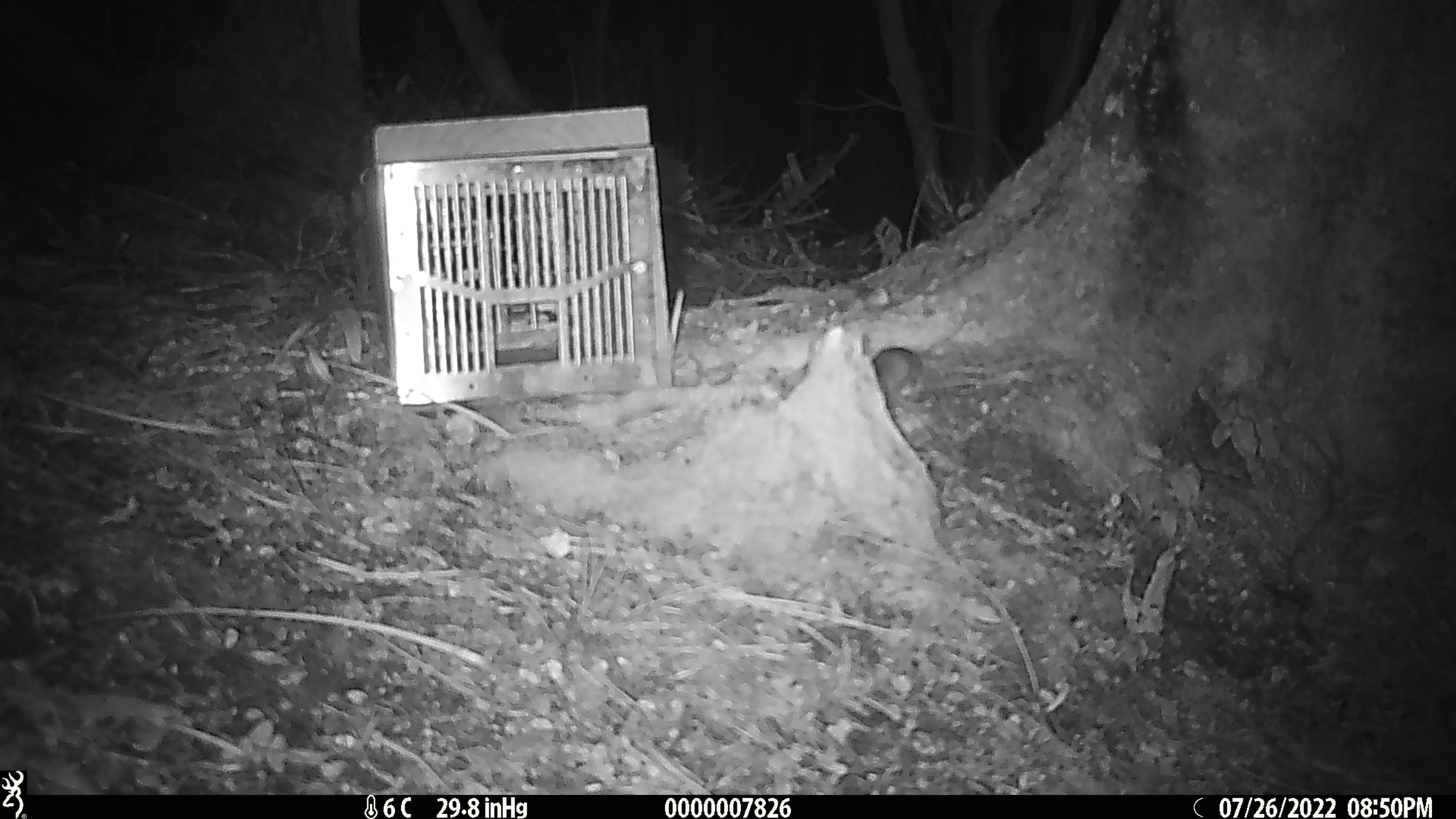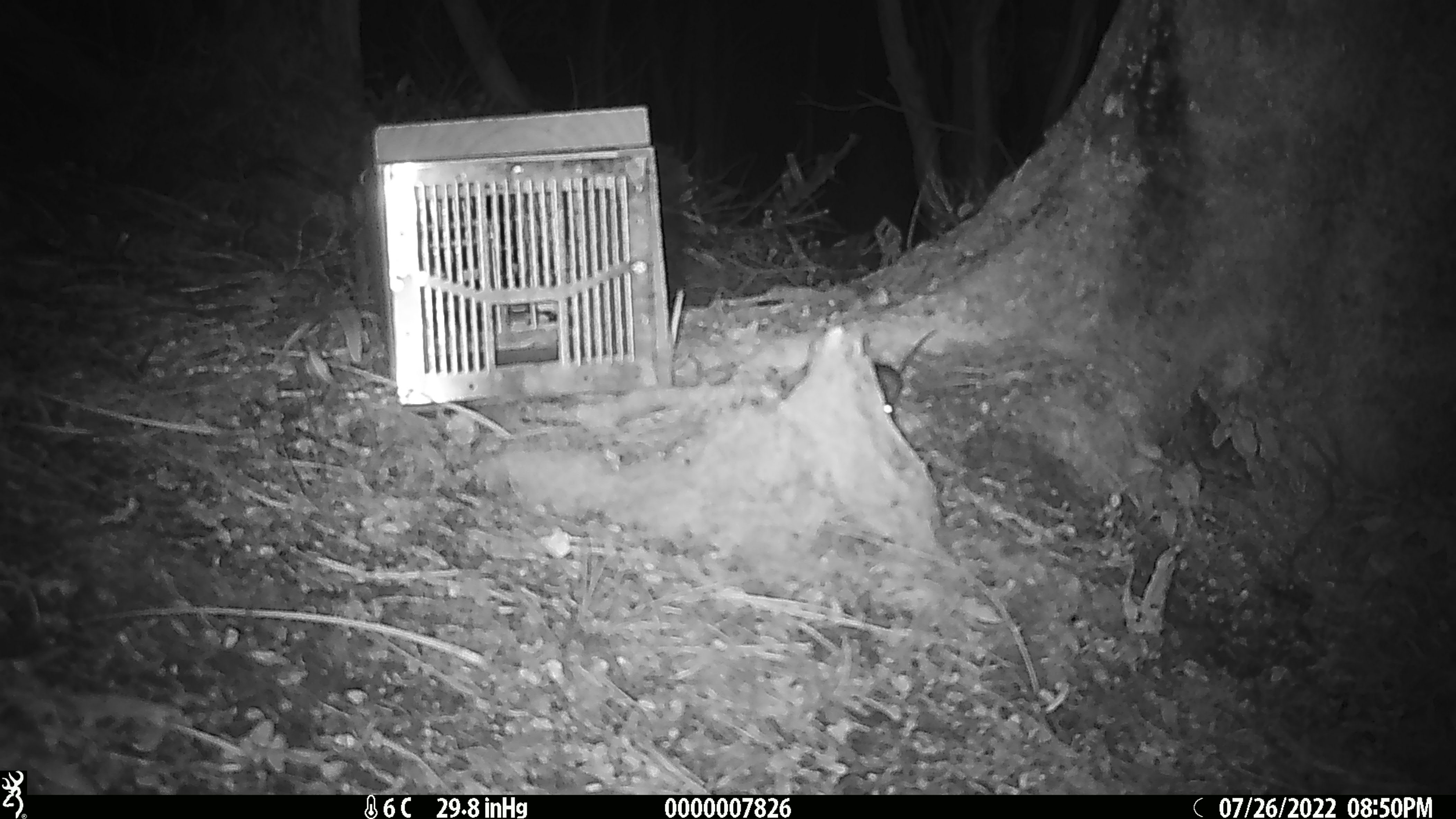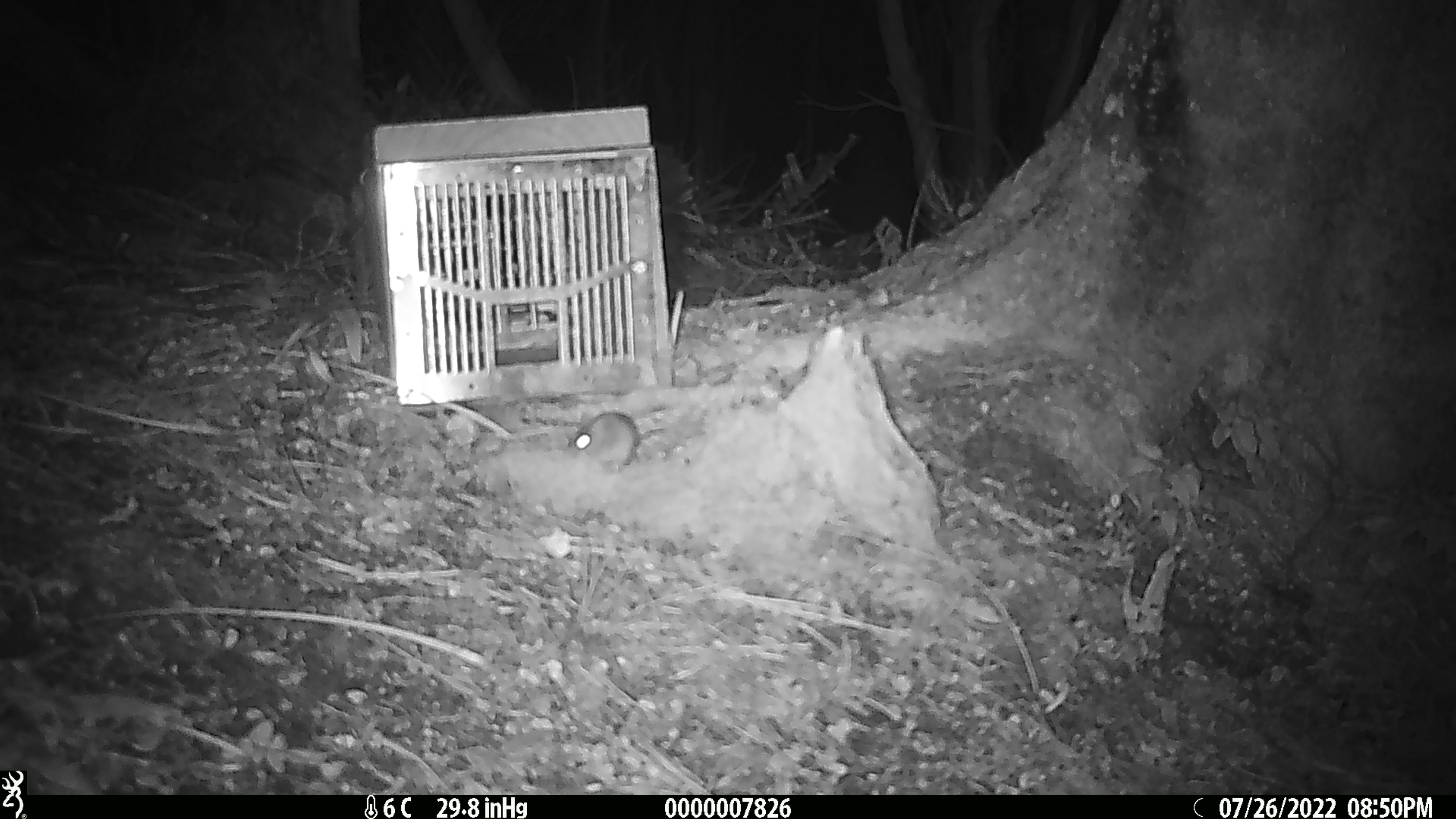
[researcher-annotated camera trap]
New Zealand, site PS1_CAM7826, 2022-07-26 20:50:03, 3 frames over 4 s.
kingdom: Animalia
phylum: Chordata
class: Mammalia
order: Rodentia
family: Muridae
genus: Mus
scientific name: Mus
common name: mouse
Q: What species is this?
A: Mouse (Mus).